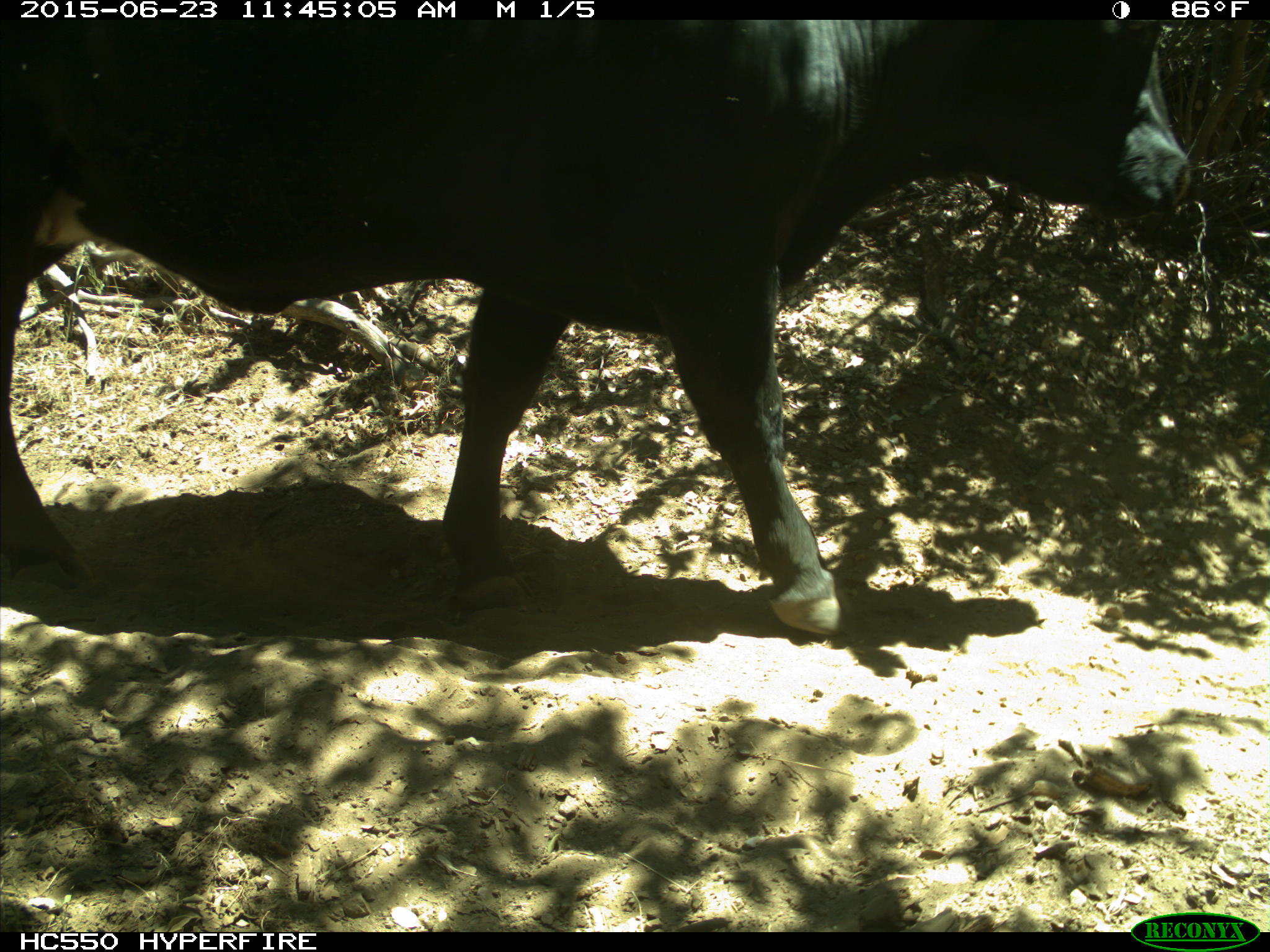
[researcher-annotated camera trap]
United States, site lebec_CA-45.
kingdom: Animalia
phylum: Chordata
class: Mammalia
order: Artiodactyla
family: Bovidae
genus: Bos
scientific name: Bos taurus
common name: domestic cow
Bos taurus (domestic cow).